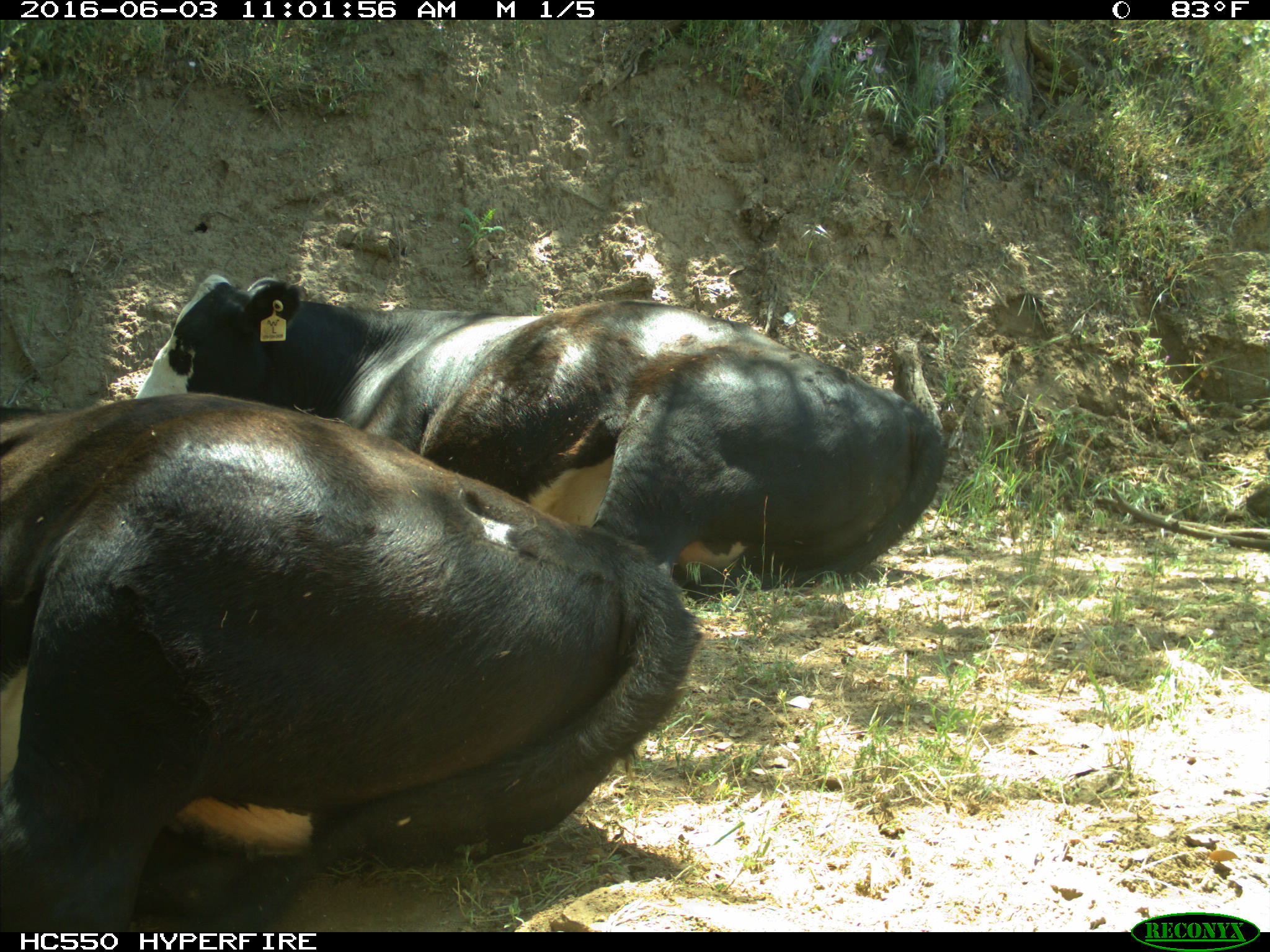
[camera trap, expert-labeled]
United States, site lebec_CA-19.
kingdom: Animalia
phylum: Chordata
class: Mammalia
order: Artiodactyla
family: Bovidae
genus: Bos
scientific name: Bos taurus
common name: domestic cow